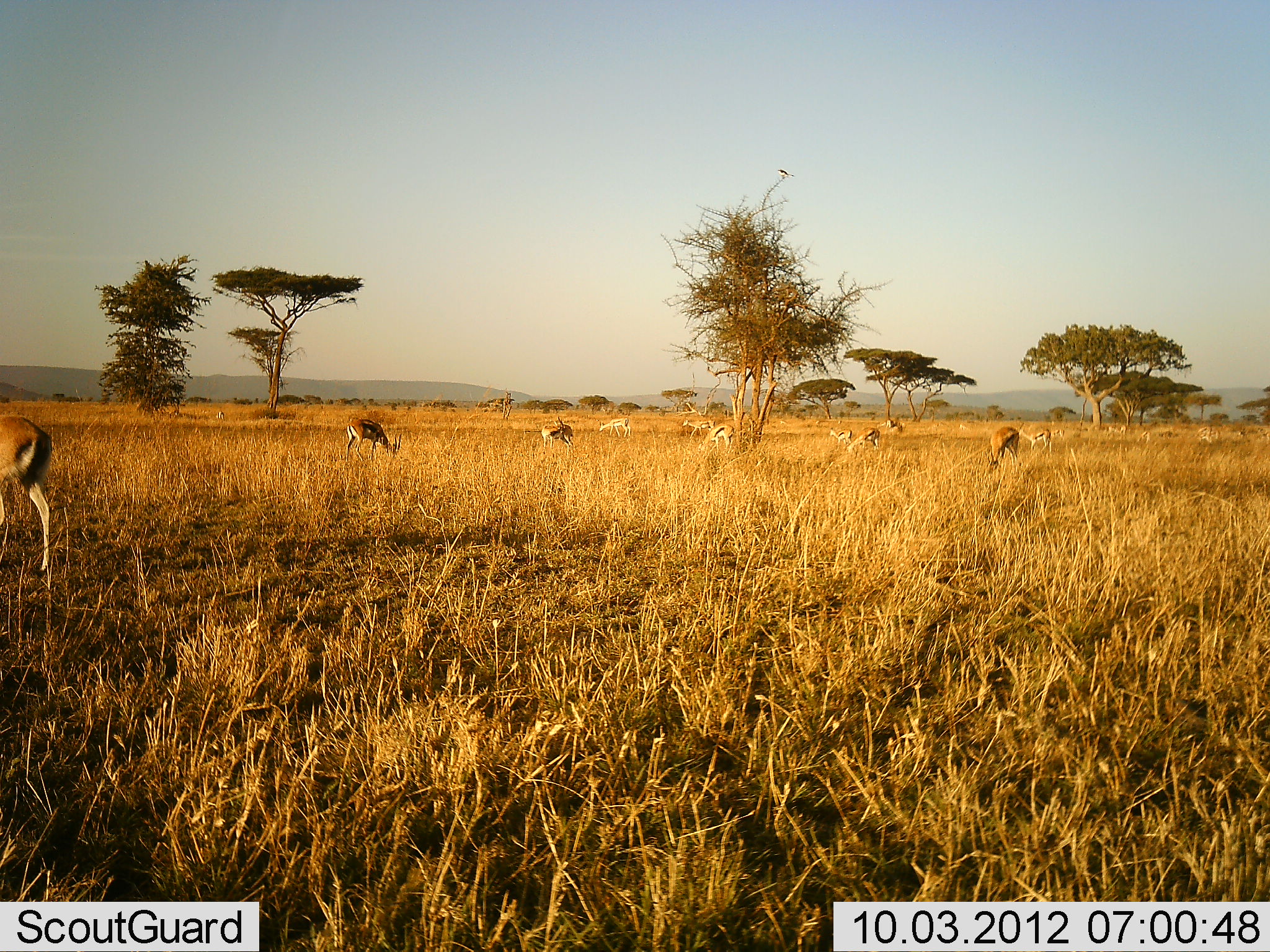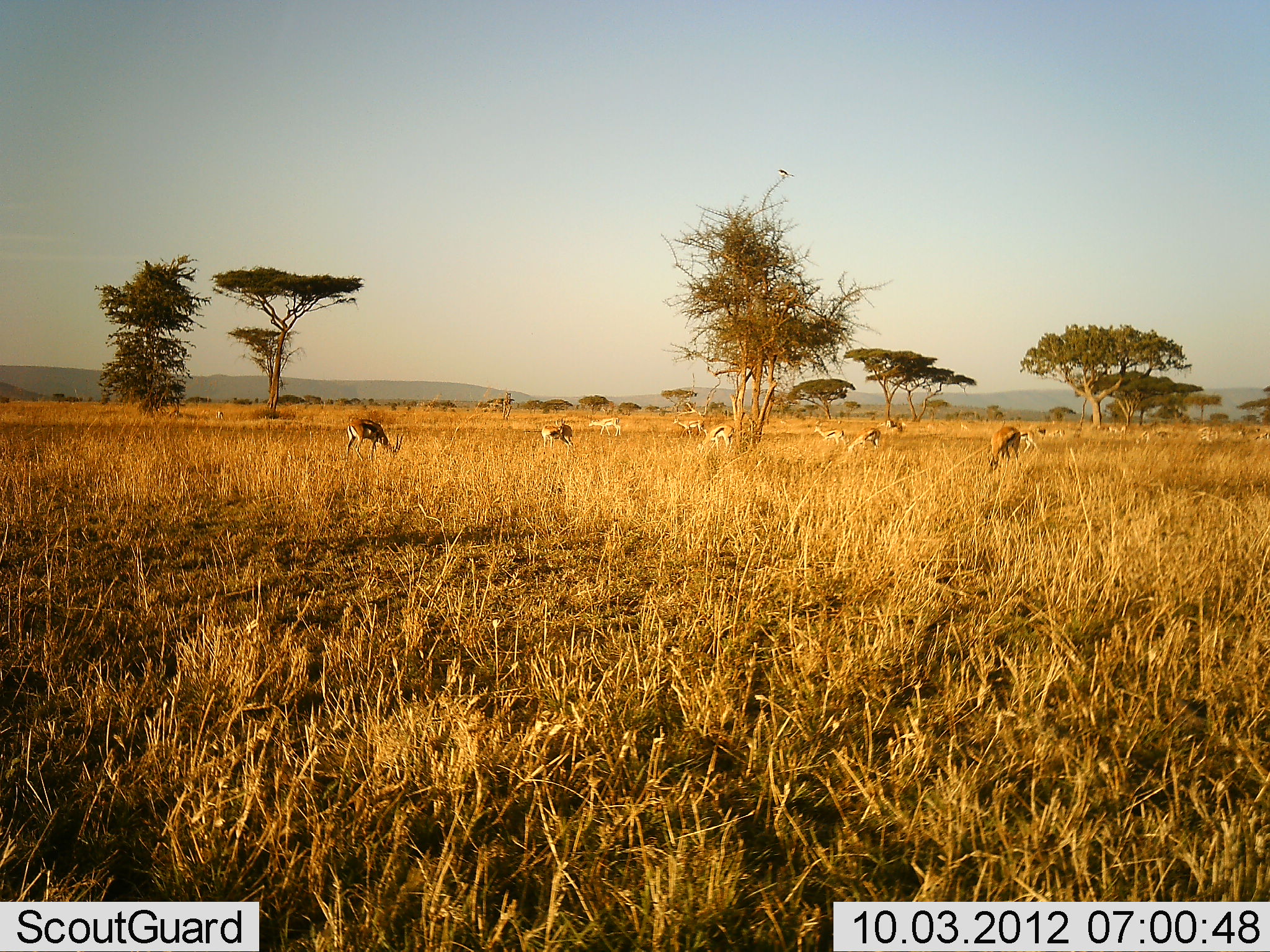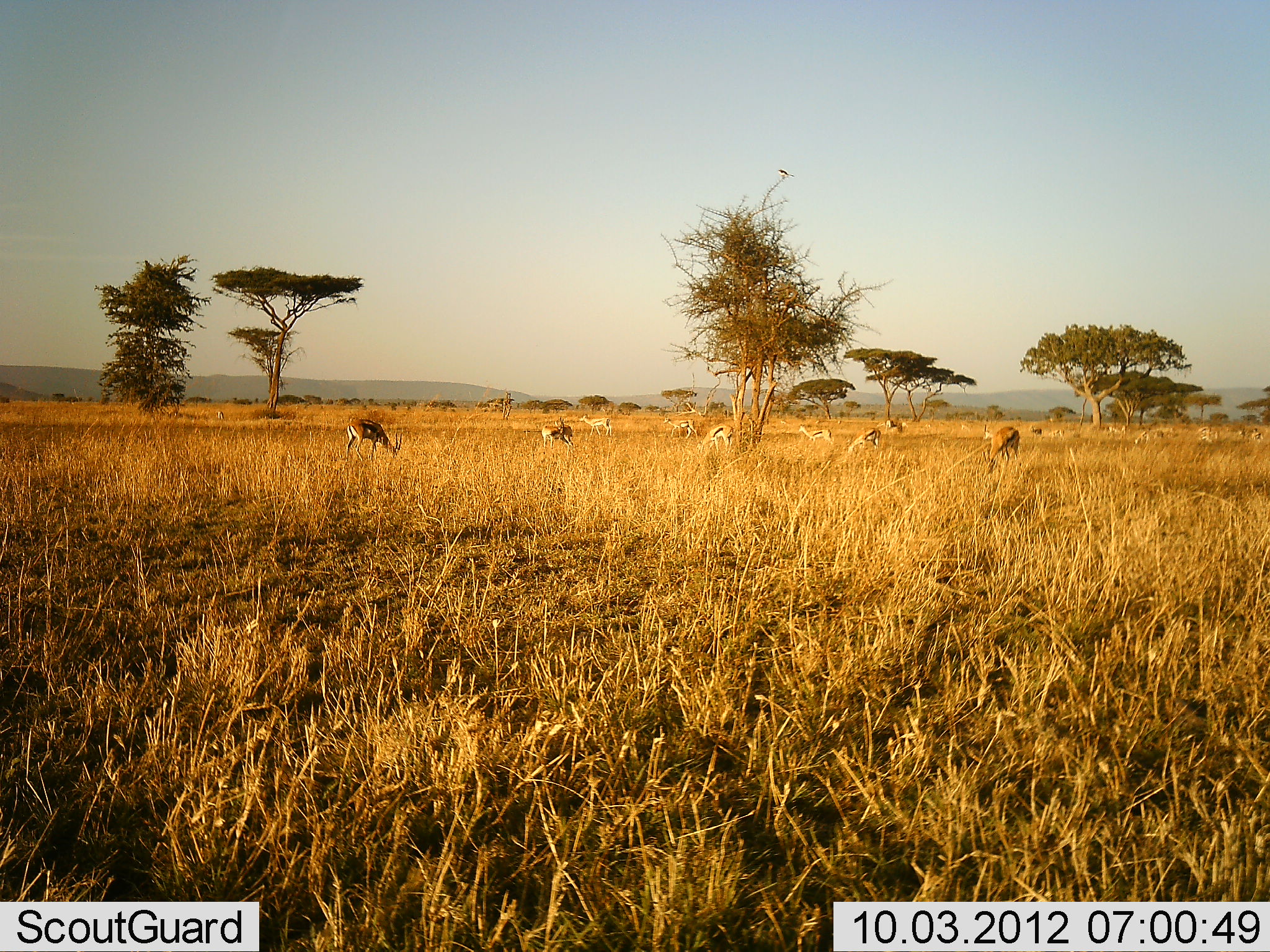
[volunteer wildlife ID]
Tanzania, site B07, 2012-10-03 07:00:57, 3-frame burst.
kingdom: Animalia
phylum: Chordata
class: Mammalia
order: Artiodactyla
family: Bovidae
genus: Eudorcas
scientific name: Eudorcas thomsonii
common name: thomson's gazelle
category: gazellethomsons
Gazellethomsons (thomson's gazelle) (Eudorcas thomsonii), count 11-50. Behavior (volunteer vote fractions): standing 60%, resting 0%, moving 50%, interacting 10%. Young present (vote fraction): 0%. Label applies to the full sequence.